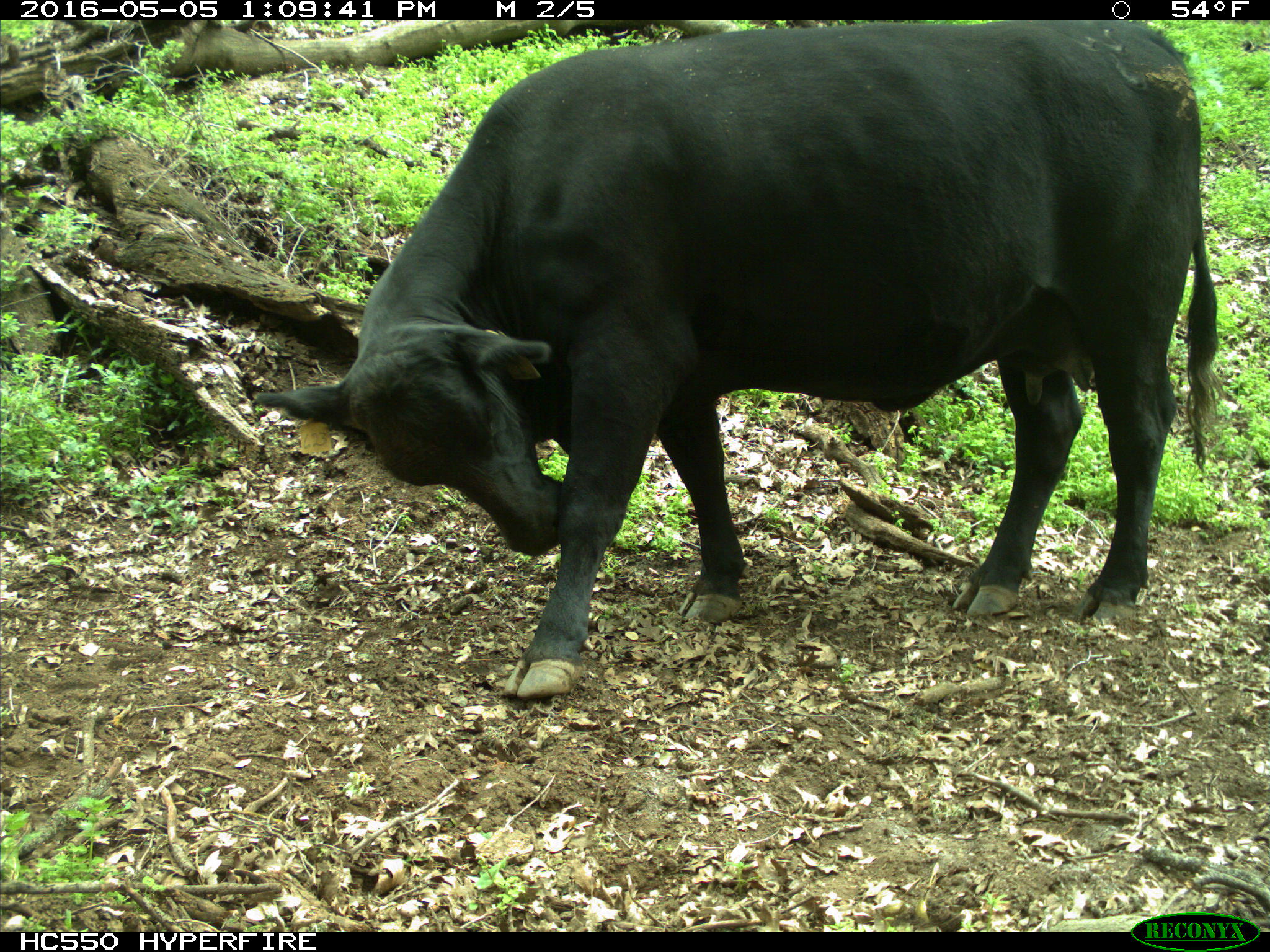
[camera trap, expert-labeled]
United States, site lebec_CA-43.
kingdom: Animalia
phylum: Chordata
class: Mammalia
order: Artiodactyla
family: Bovidae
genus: Bos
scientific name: Bos taurus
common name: domestic cow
Bos taurus (domestic cow).